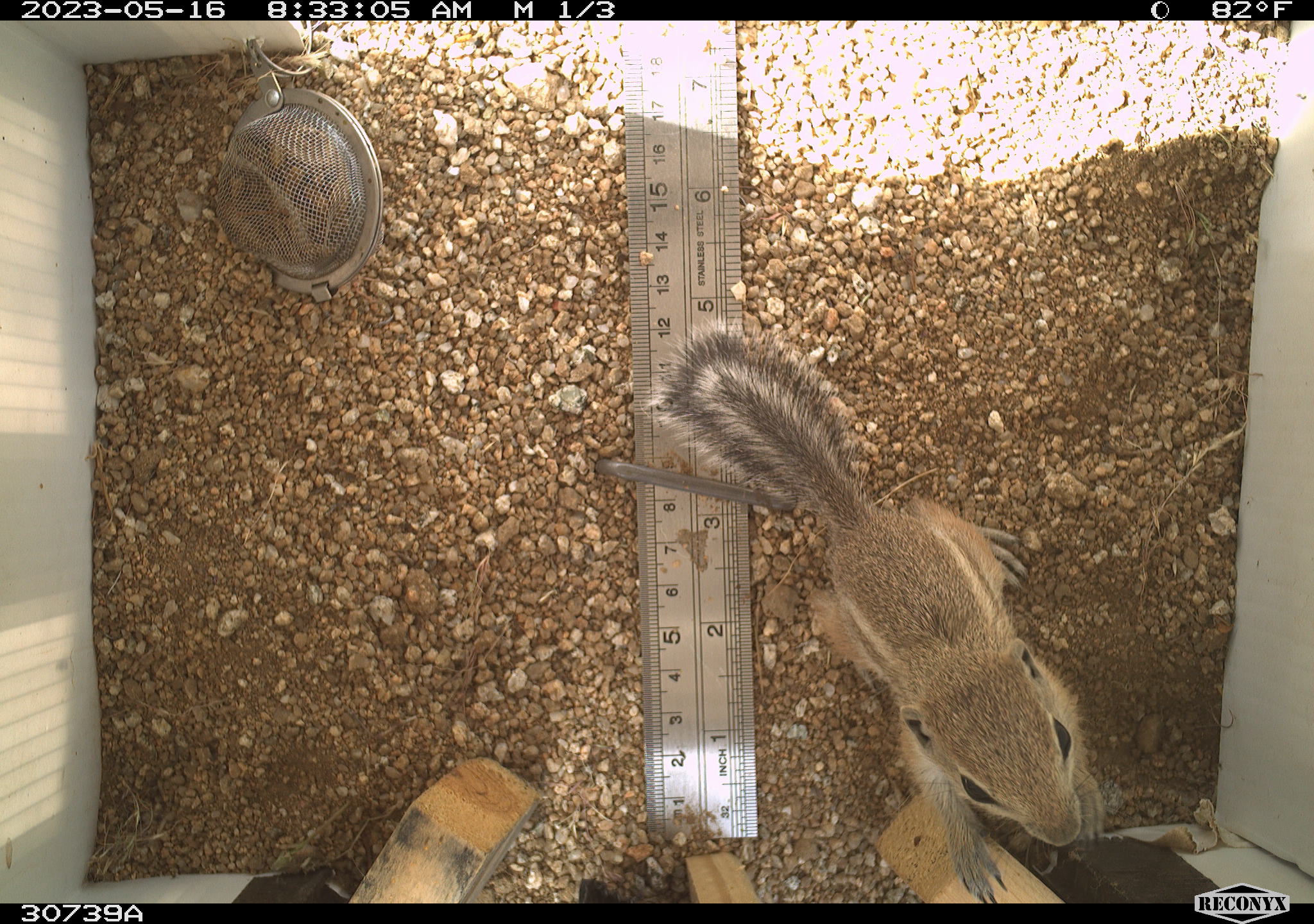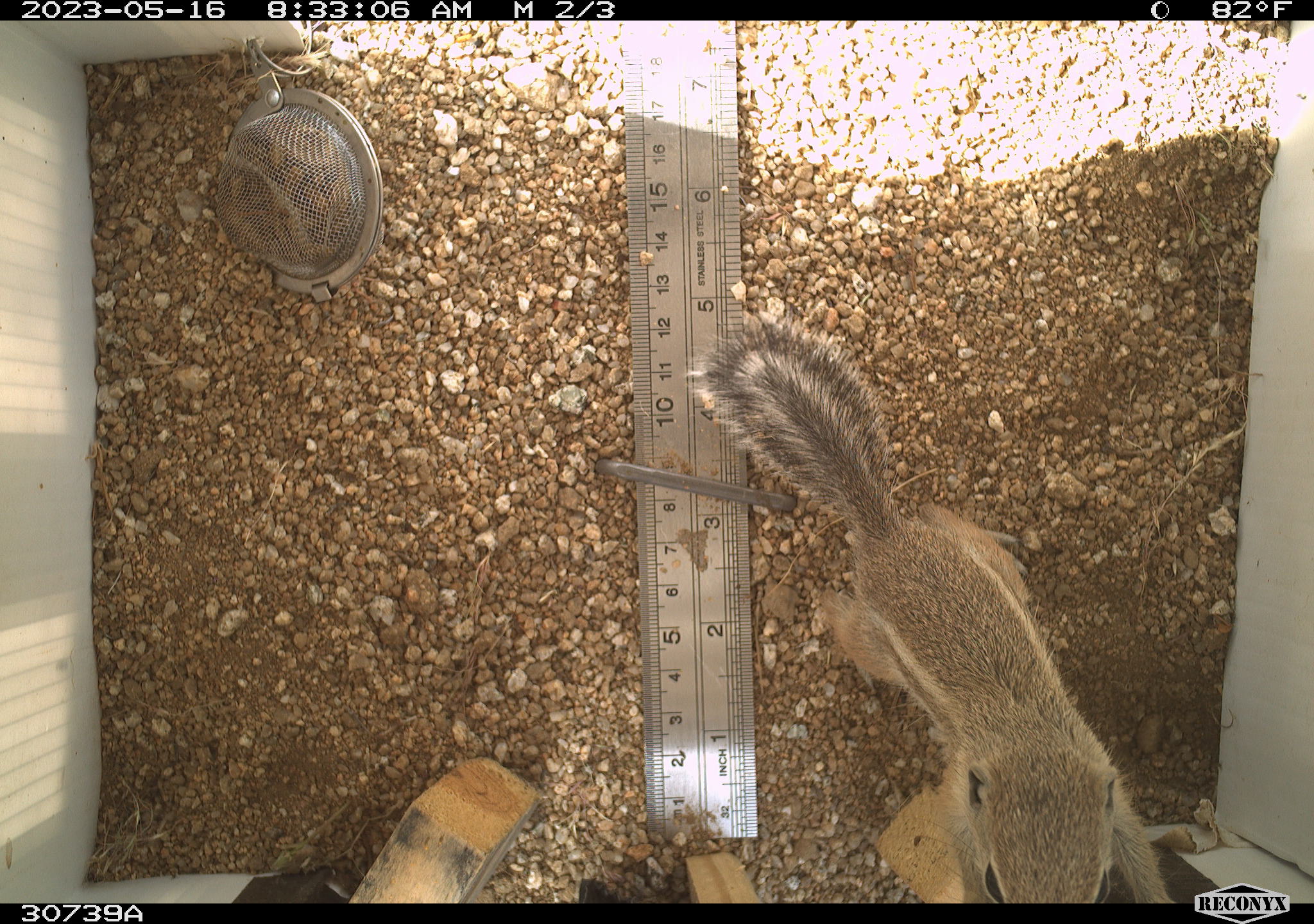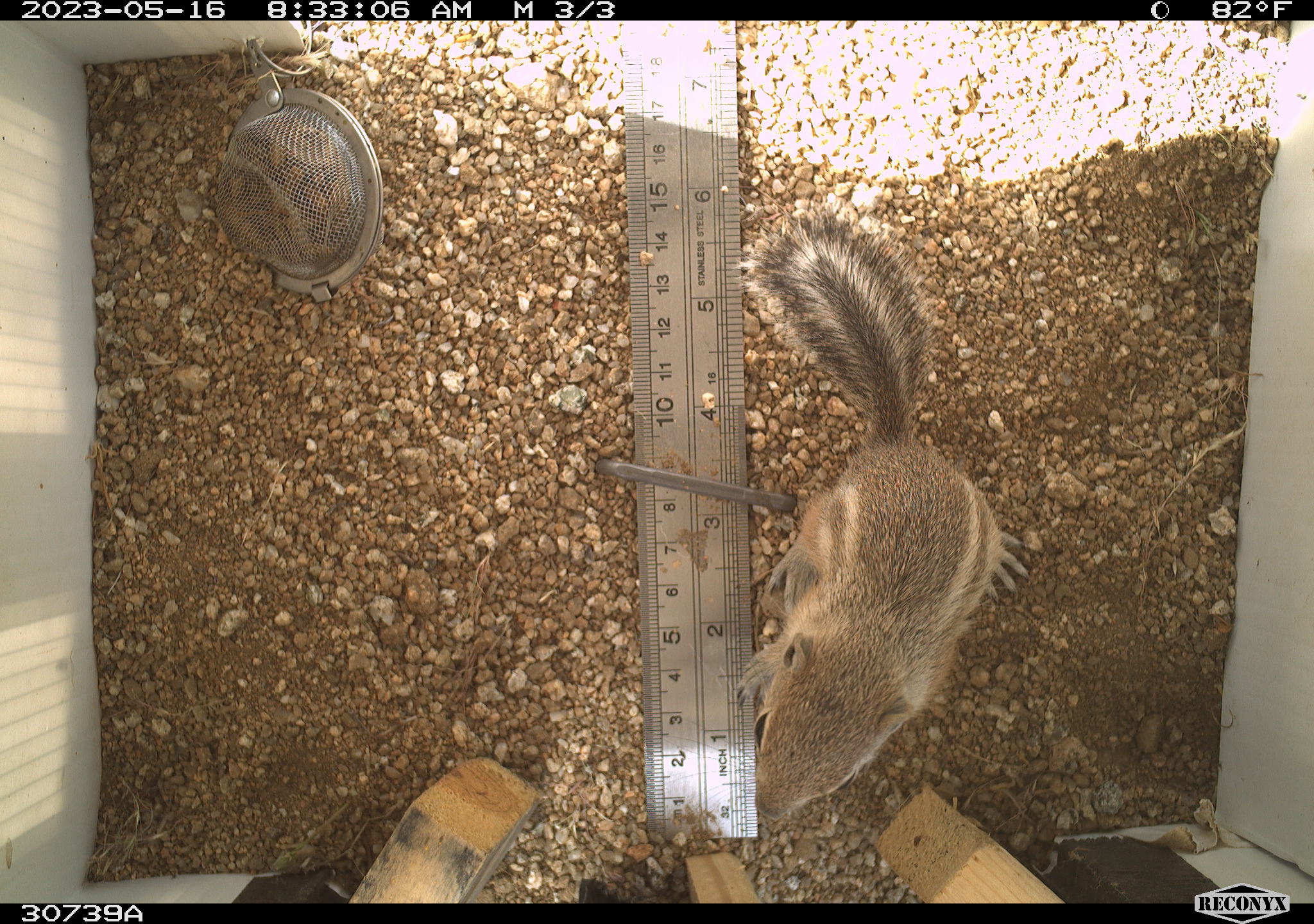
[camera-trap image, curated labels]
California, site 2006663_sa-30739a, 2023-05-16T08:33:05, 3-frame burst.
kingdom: Animalia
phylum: Chordata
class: Mammalia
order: Rodentia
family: Sciuridae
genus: Ammospermophilus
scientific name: Ammospermophilus leucurus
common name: white-tailed antelope squirrel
White-tailed antelope squirrel (Ammospermophilus leucurus).